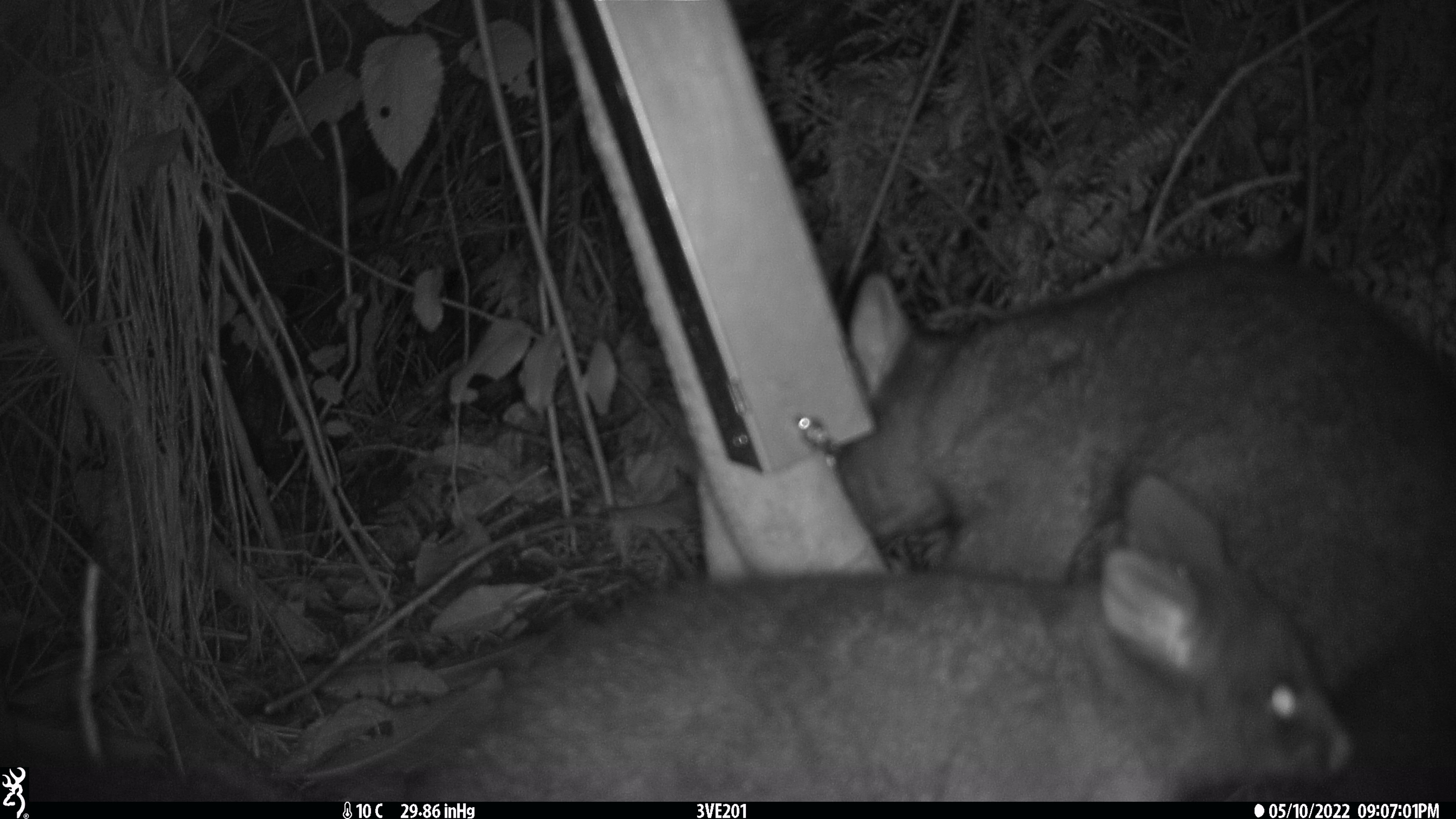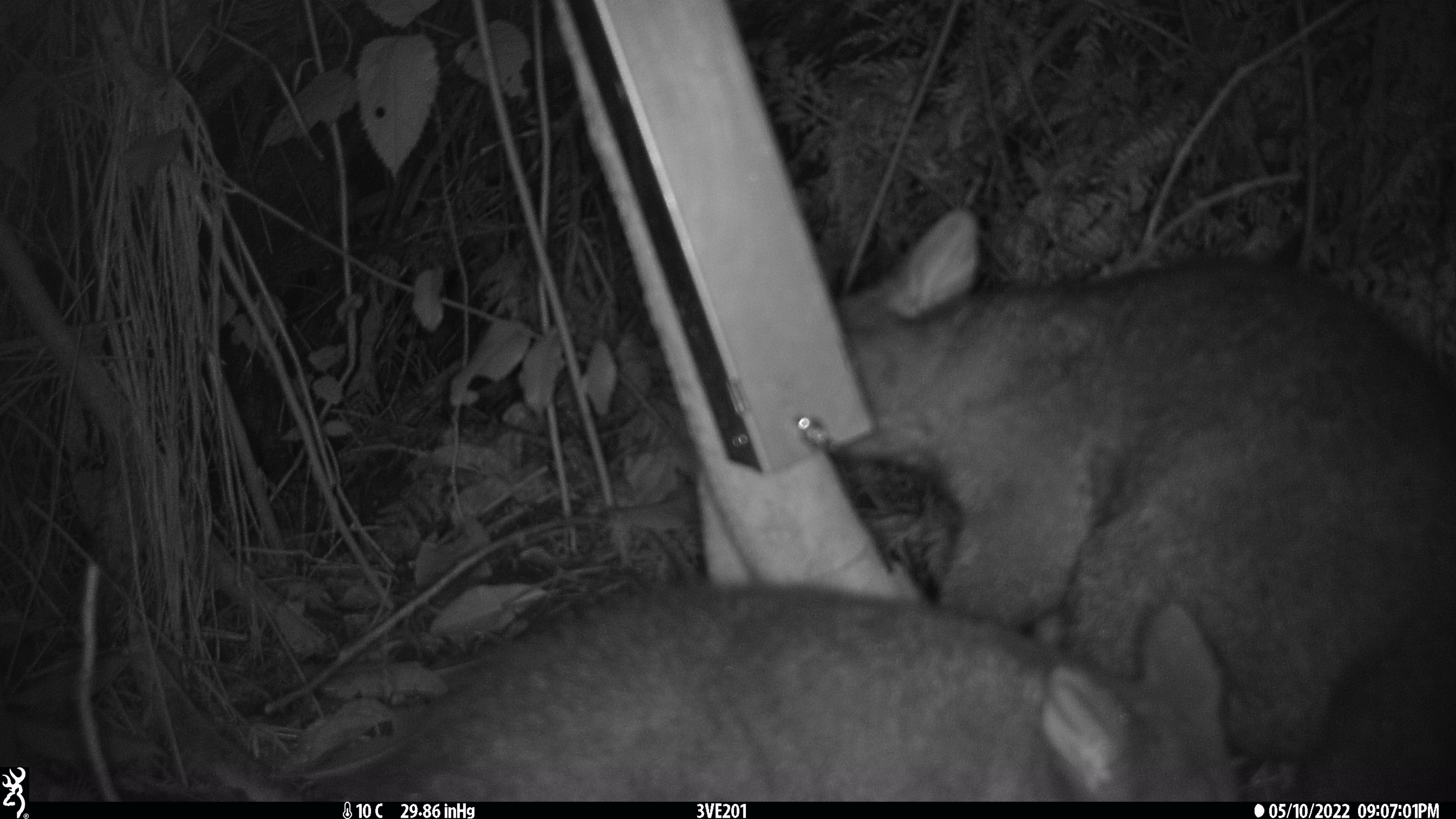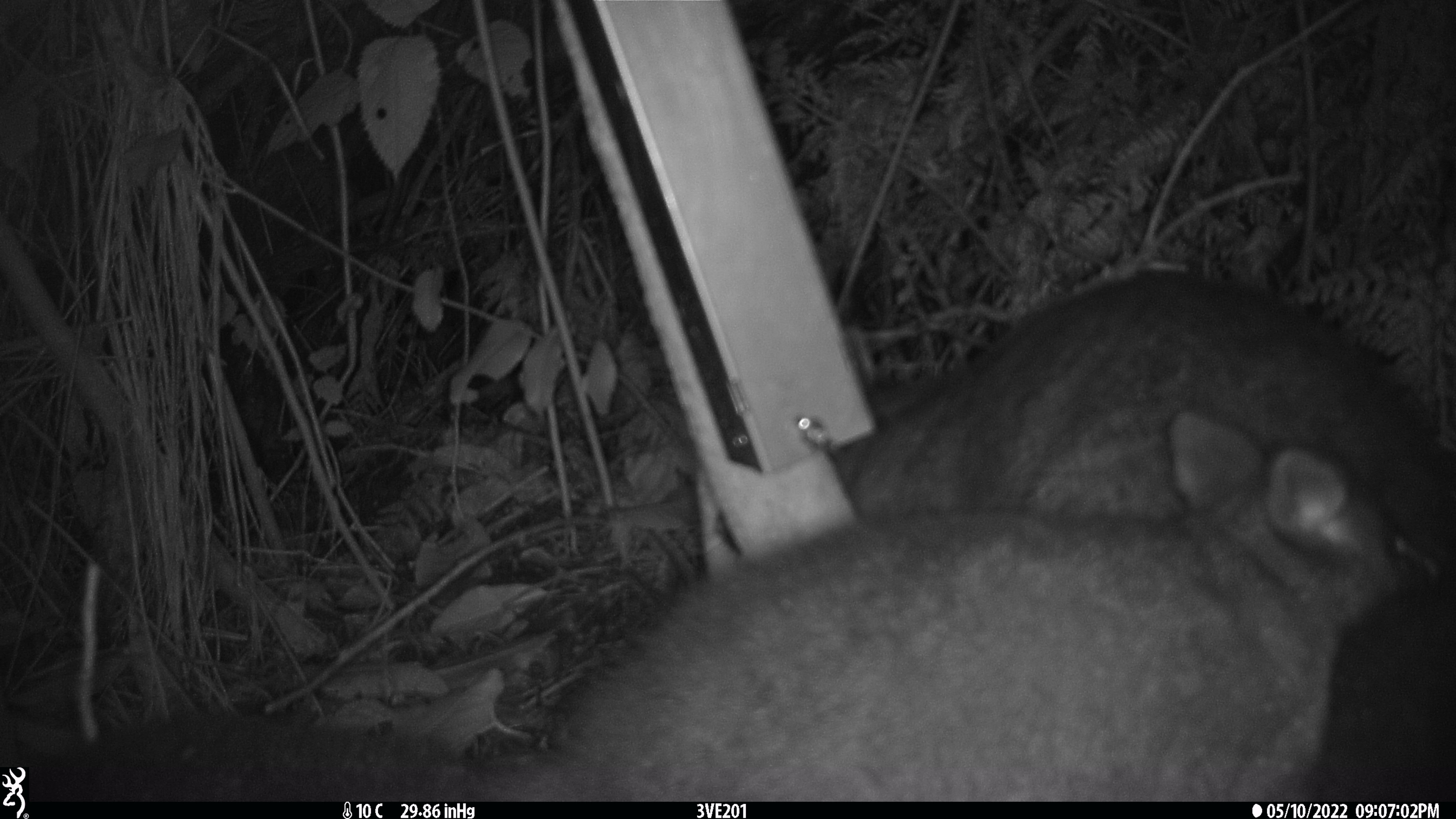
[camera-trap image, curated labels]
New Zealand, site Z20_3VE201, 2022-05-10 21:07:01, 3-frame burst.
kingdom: Animalia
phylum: Chordata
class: Mammalia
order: Diprotodontia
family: Phalangeridae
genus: Trichosurus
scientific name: Trichosurus vulpecula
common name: common brushtail possum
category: possum